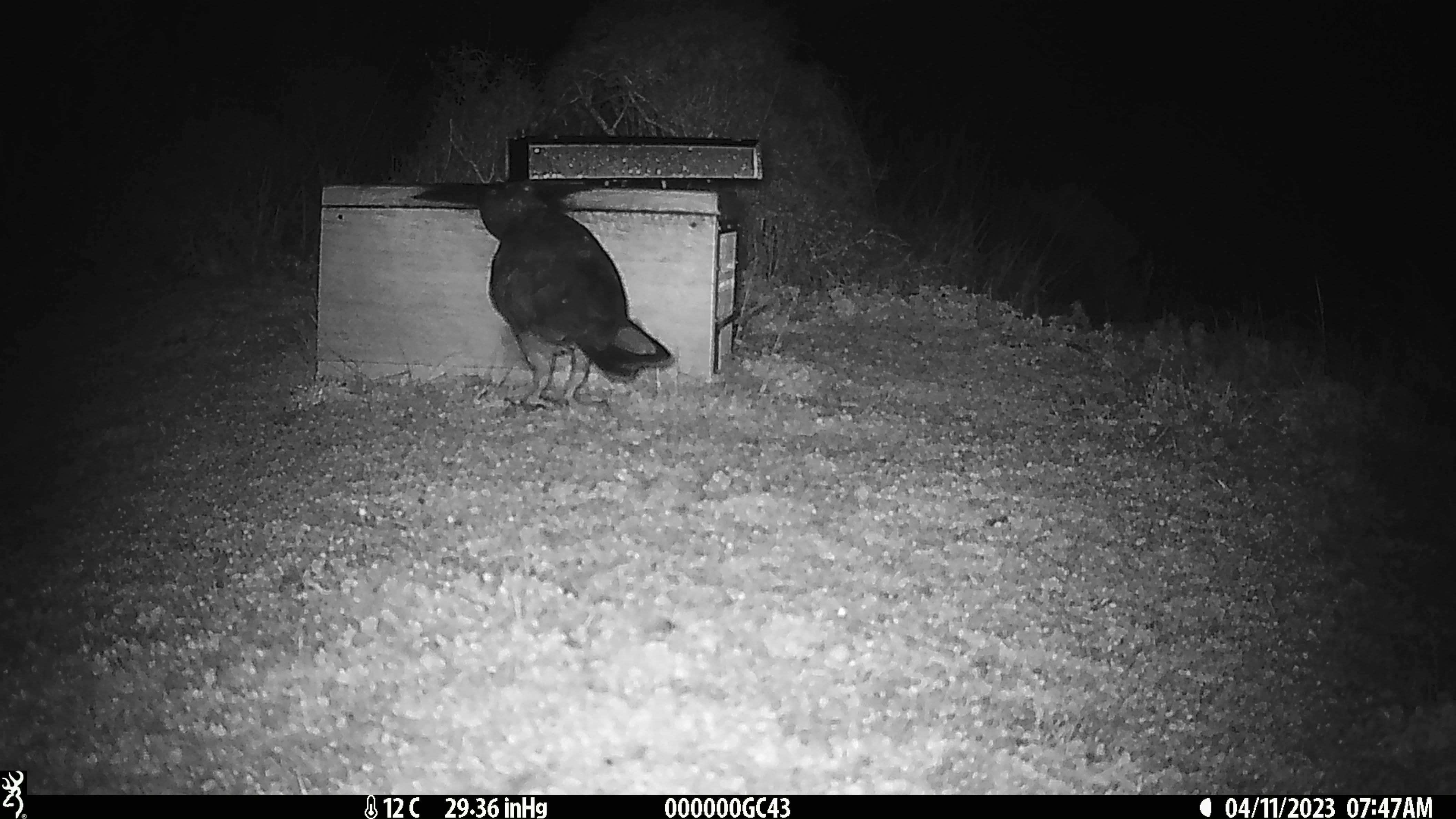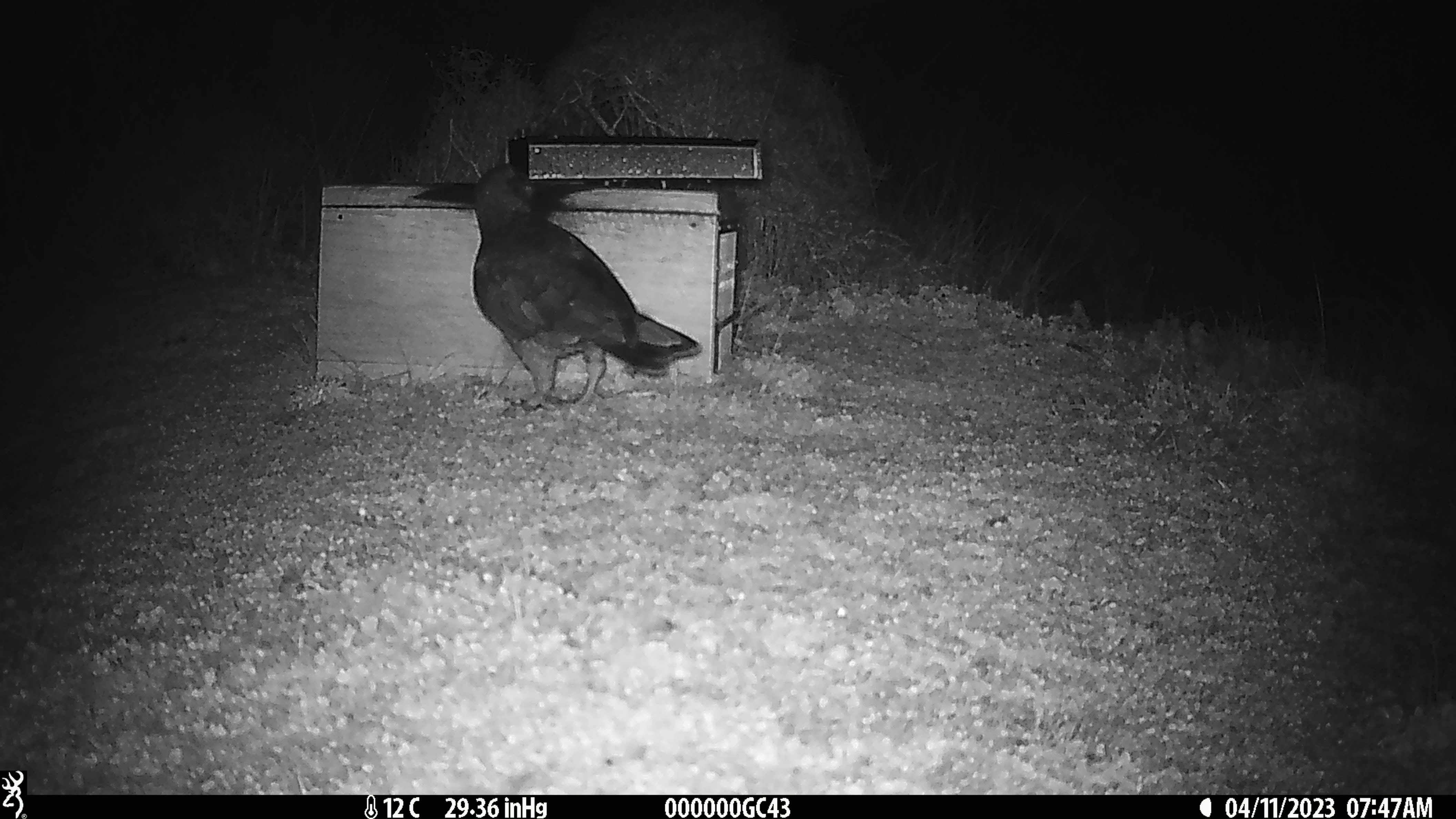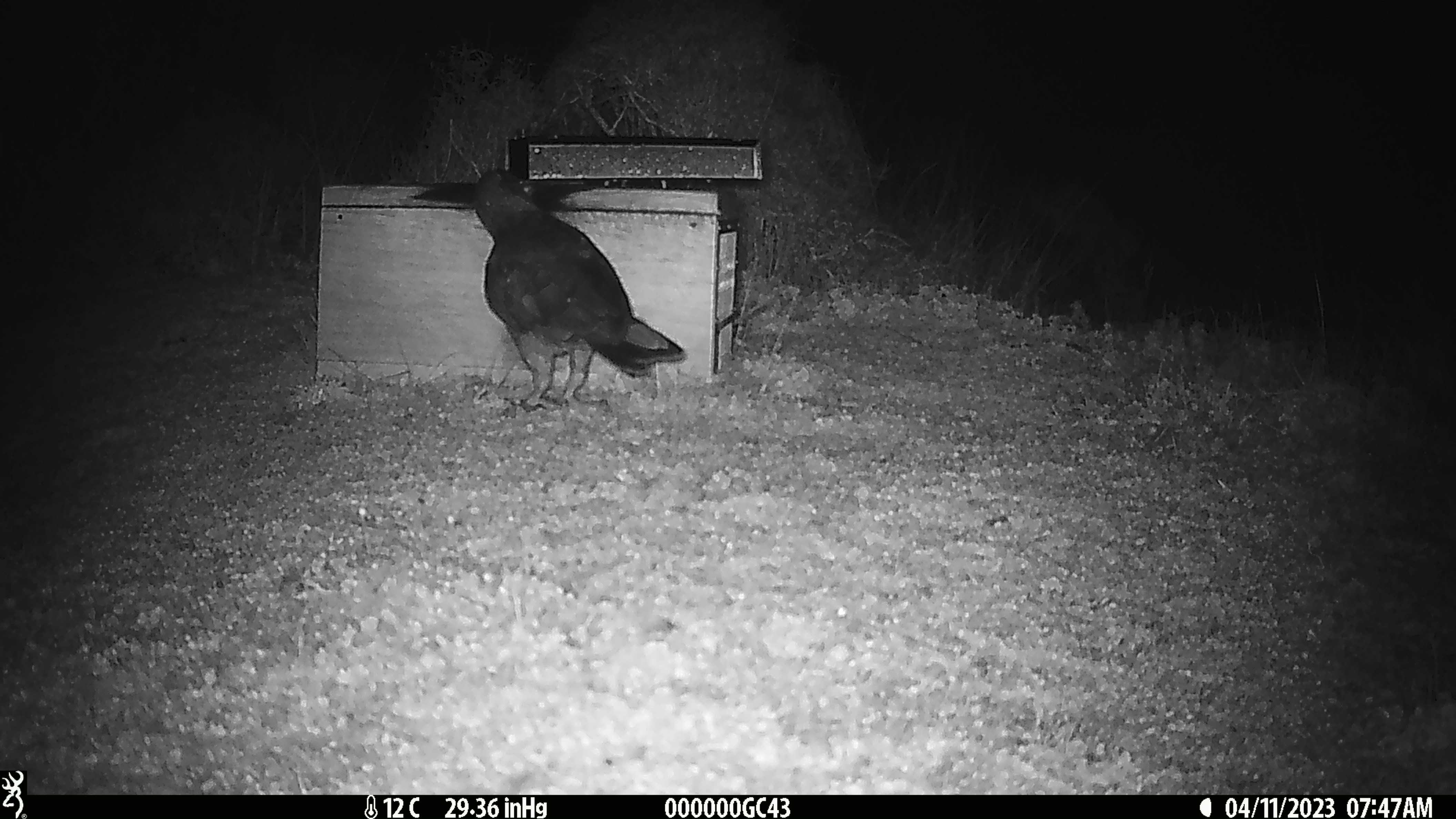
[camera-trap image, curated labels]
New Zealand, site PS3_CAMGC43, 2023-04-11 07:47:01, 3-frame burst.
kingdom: Animalia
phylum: Chordata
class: Aves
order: Psittaciformes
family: Strigopidae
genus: Nestor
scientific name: Nestor notabilis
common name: kea